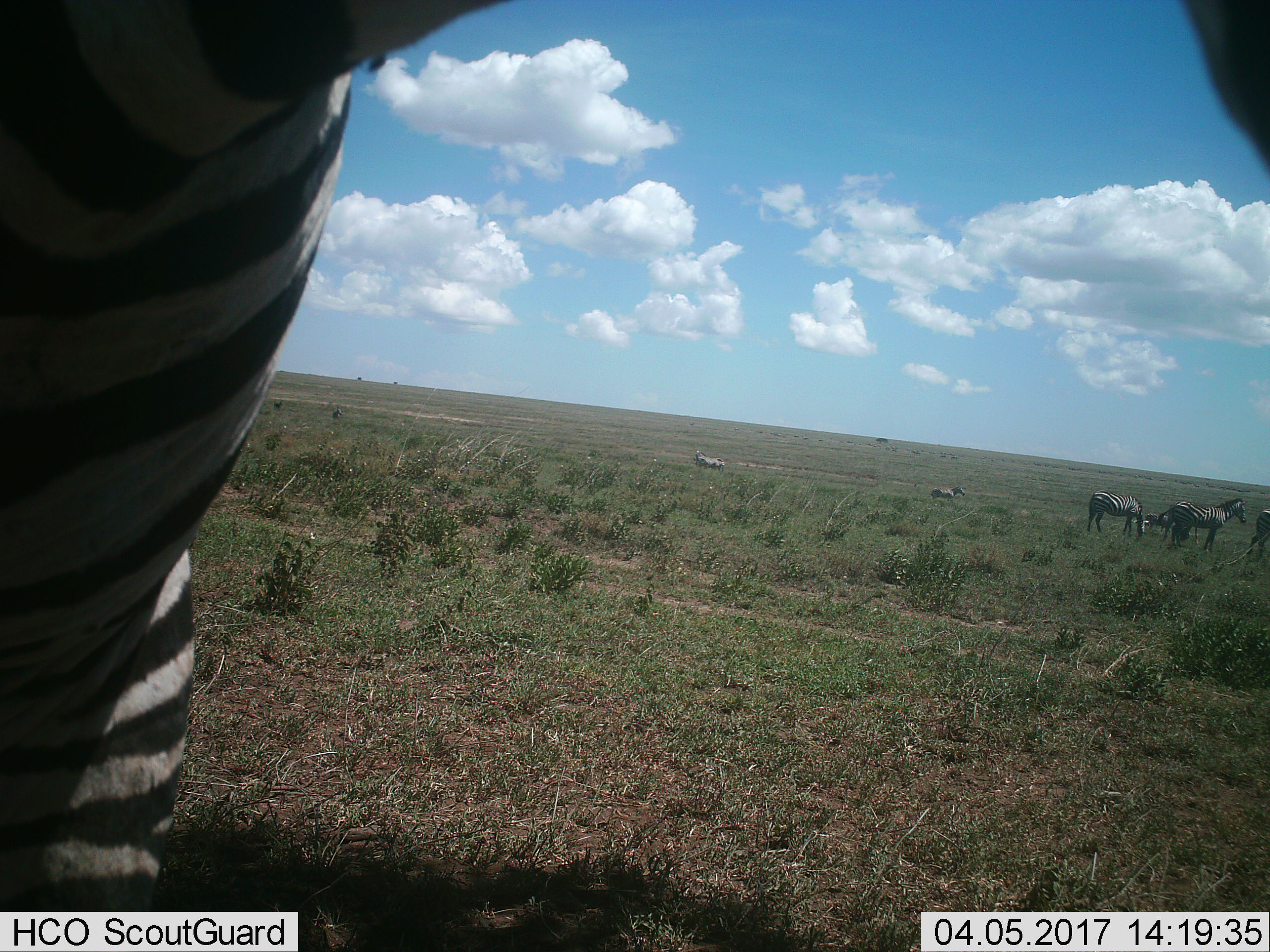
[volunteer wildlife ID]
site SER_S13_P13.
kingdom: Animalia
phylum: Chordata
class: Mammalia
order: Perissodactyla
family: Equidae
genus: Equus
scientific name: Equus quagga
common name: plains zebra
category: zebraplains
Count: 8.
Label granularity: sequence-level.